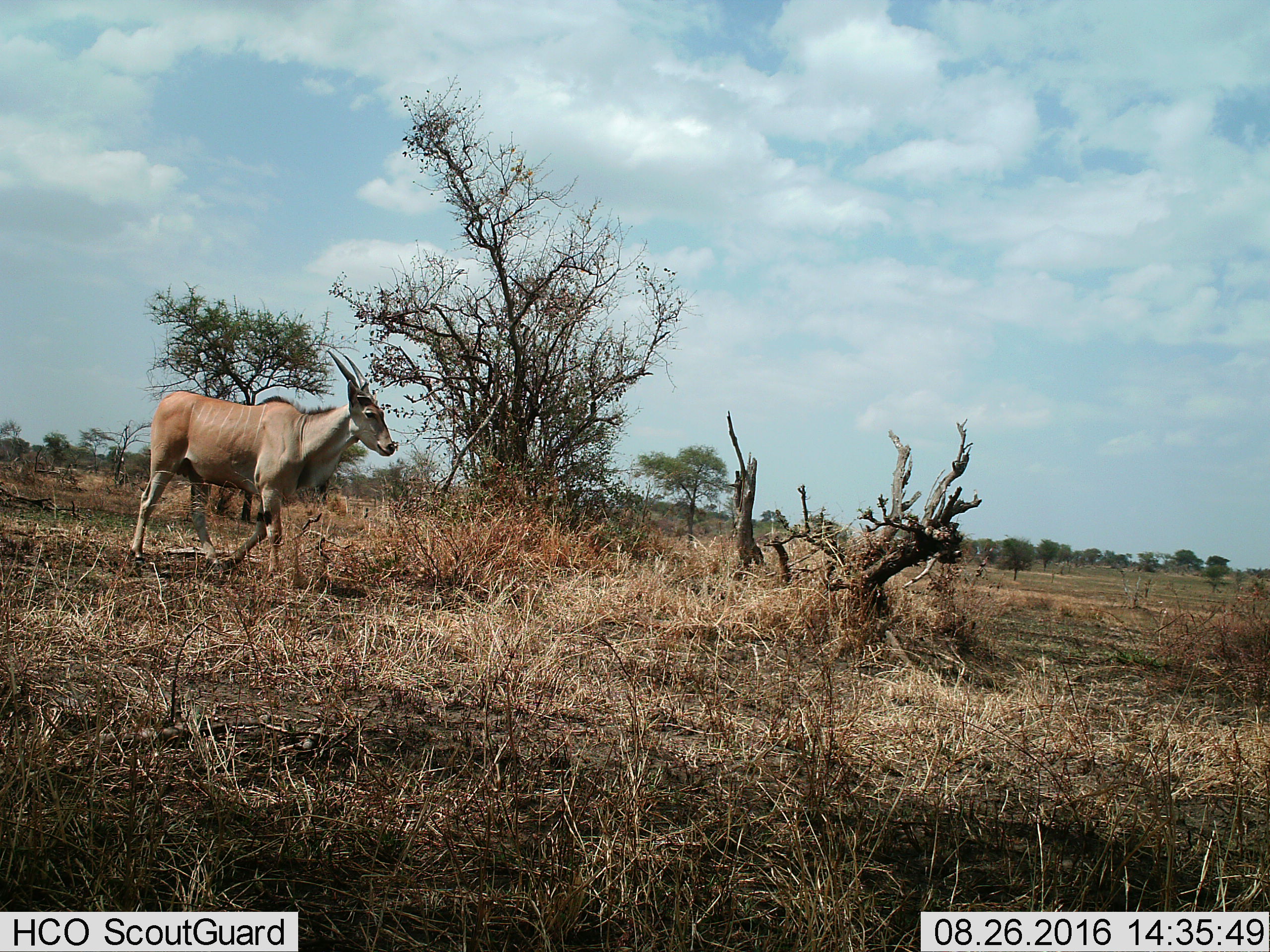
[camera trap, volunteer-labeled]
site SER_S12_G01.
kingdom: Animalia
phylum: Chordata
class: Mammalia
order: Artiodactyla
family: Bovidae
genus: Tragelaphus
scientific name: Tragelaphus oryx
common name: eland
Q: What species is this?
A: Eland (Tragelaphus oryx).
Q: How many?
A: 1.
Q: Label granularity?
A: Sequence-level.